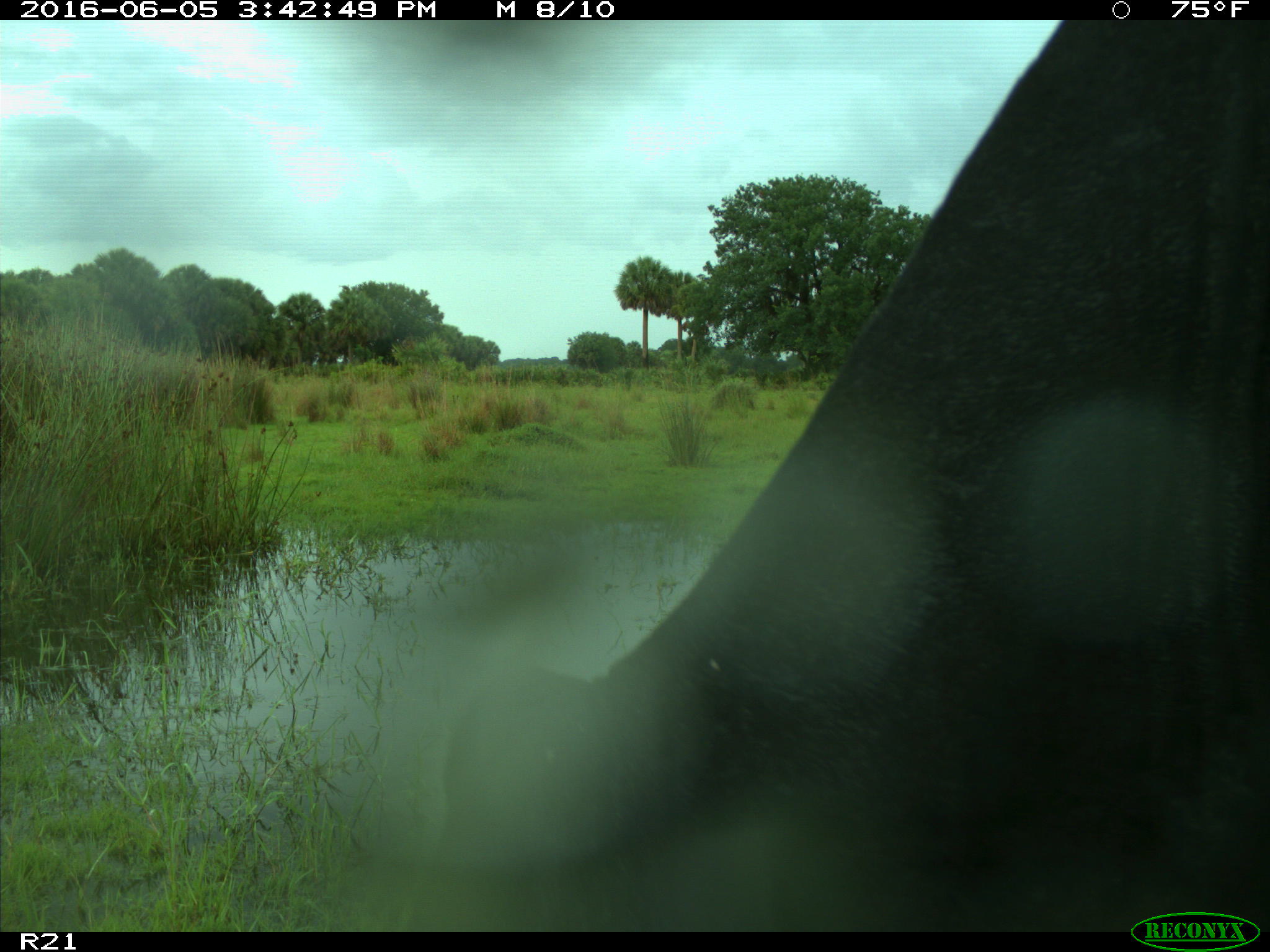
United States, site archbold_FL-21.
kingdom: Animalia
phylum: Chordata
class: Mammalia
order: Artiodactyla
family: Bovidae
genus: Bos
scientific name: Bos taurus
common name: domestic cow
Bos taurus (domestic cow).